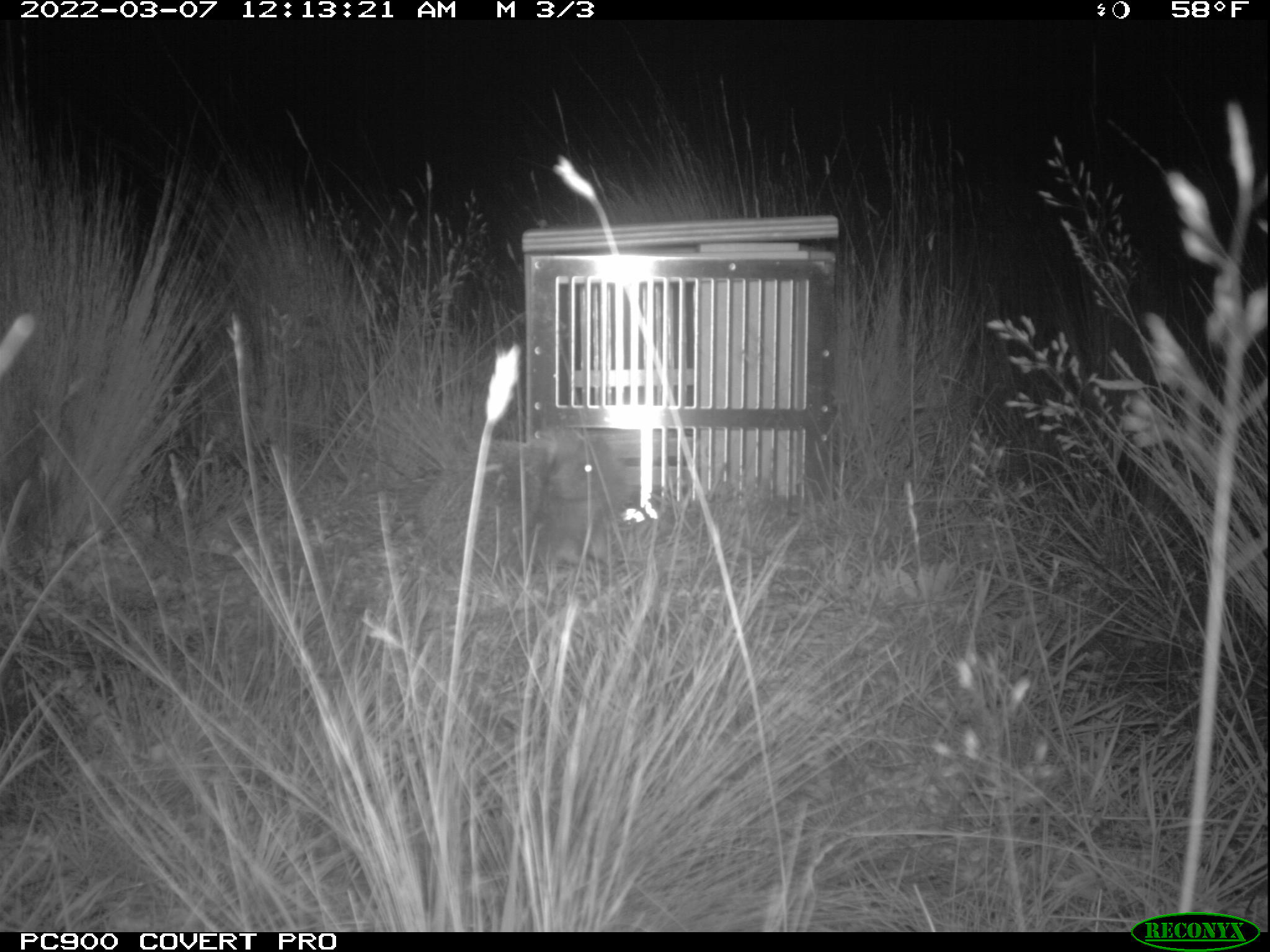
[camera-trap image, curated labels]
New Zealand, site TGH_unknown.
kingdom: Animalia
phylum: Chordata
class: Mammalia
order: Eulipotyphla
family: Erinaceidae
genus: Erinaceus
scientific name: Erinaceus europaeus europaeus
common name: european hedgehog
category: hedgehog